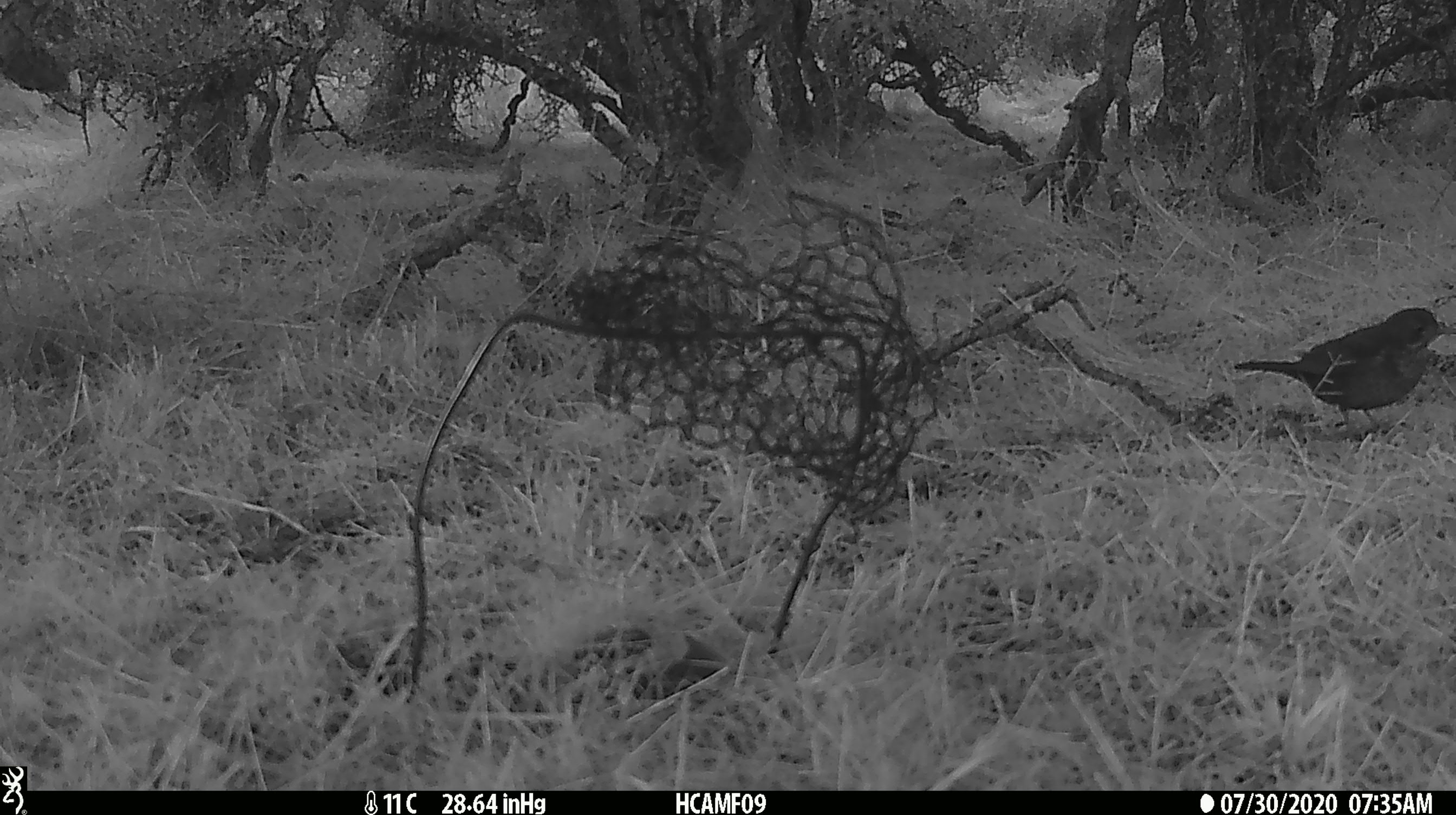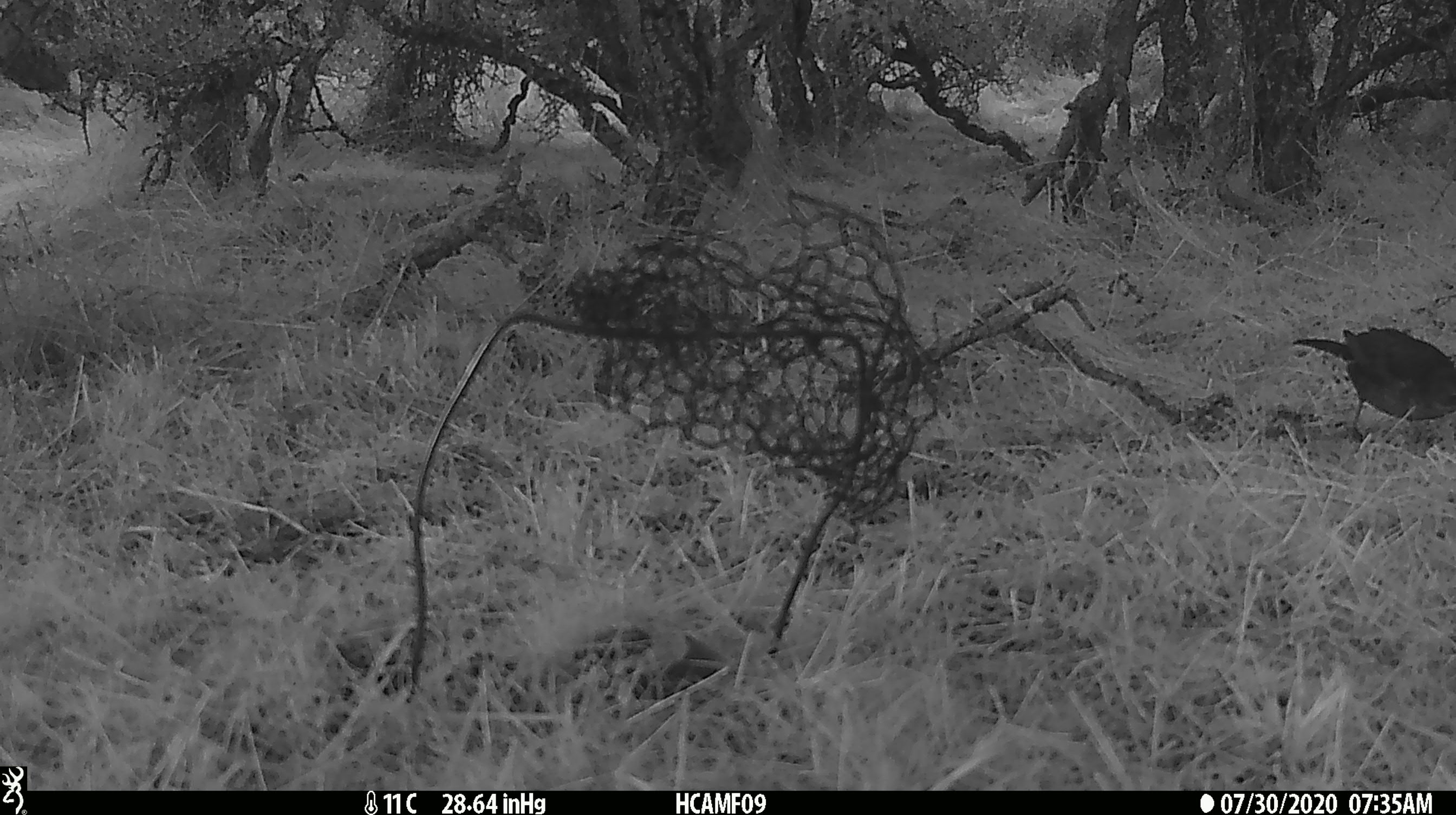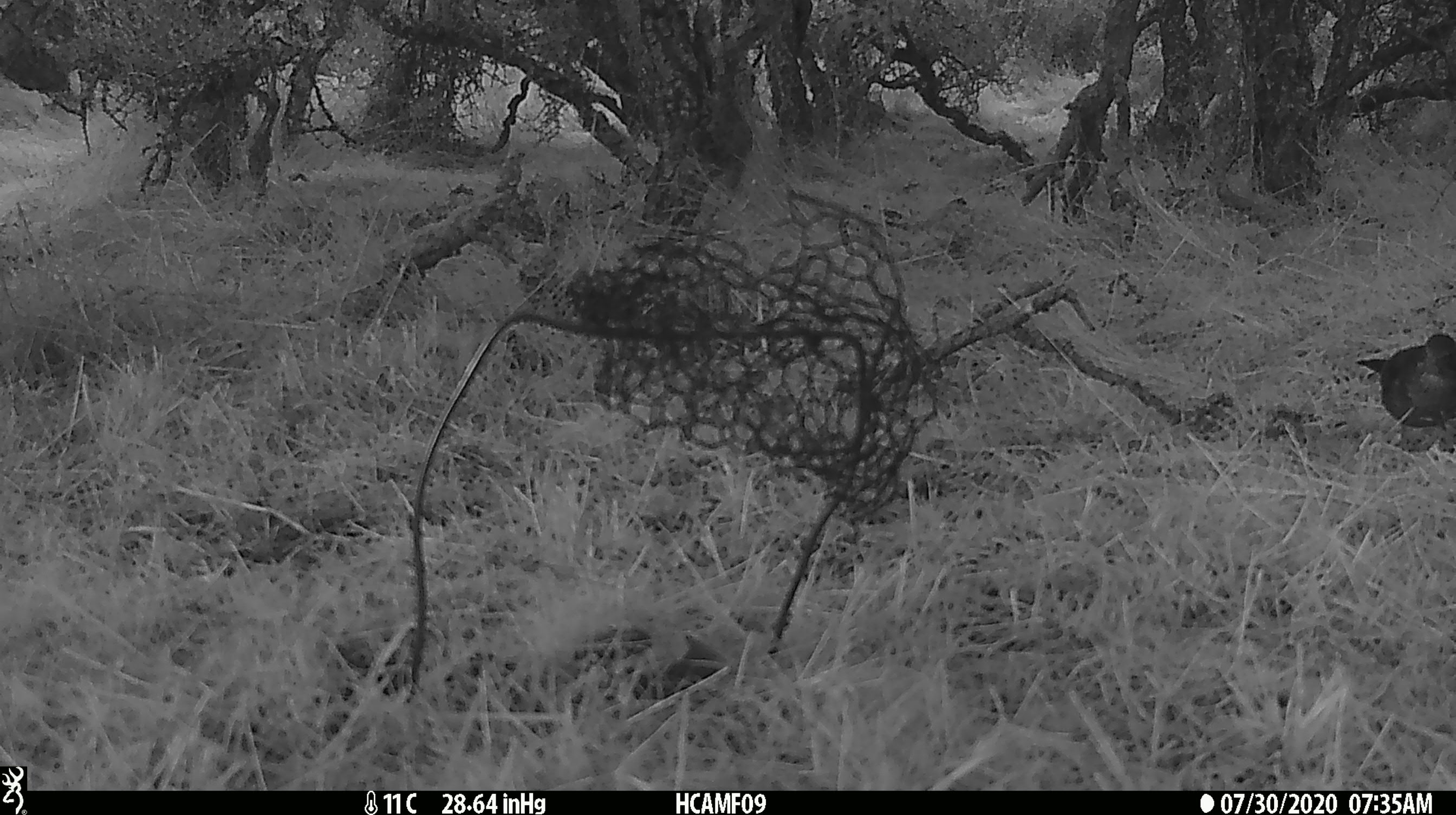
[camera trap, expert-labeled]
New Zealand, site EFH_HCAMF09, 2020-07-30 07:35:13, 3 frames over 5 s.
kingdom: Animalia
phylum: Chordata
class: Aves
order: Passeriformes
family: Turdidae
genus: Turdus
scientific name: Turdus merula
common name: eurasian blackbird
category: blackbird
Blackbird (eurasian blackbird) (Turdus merula).